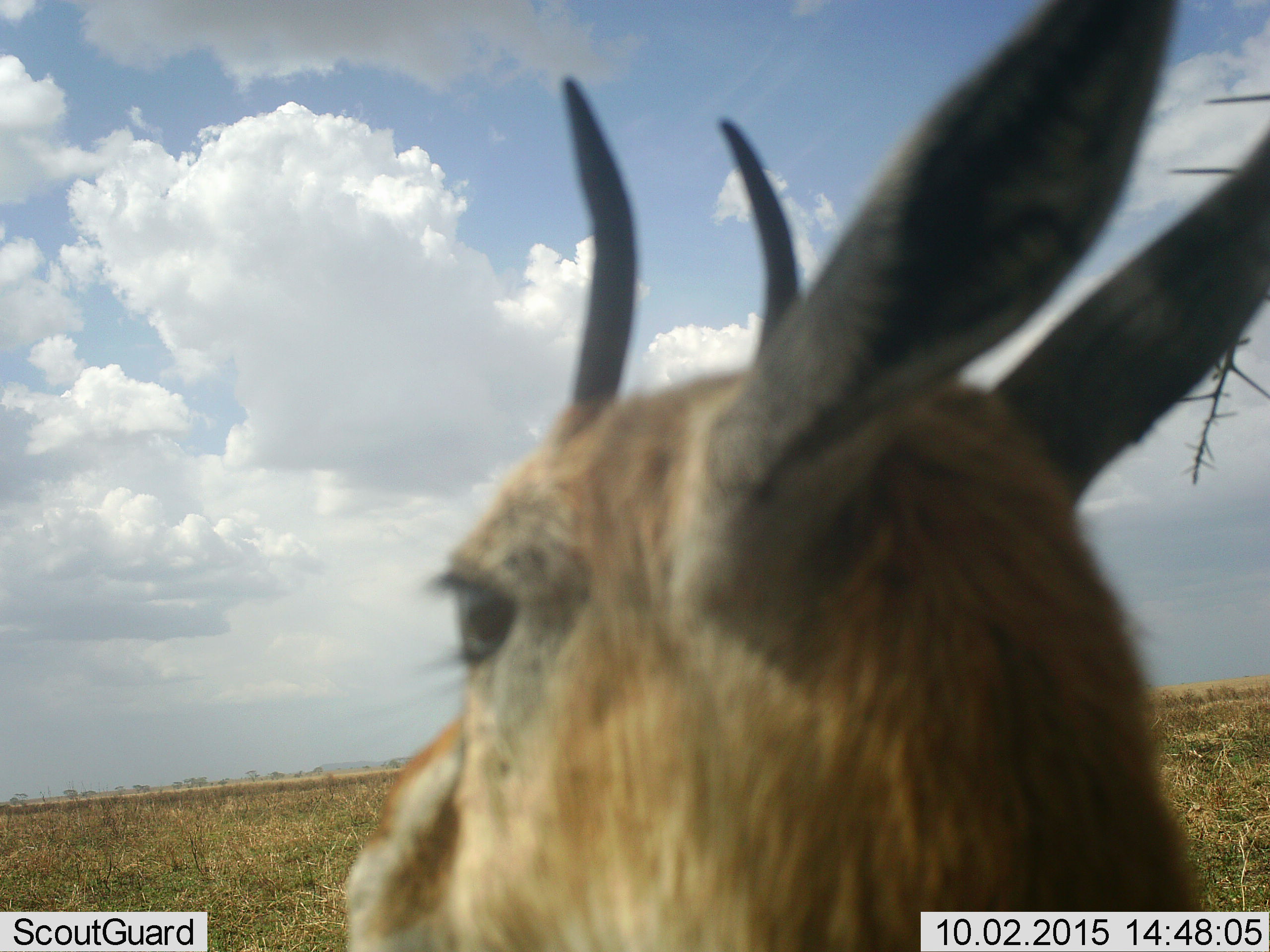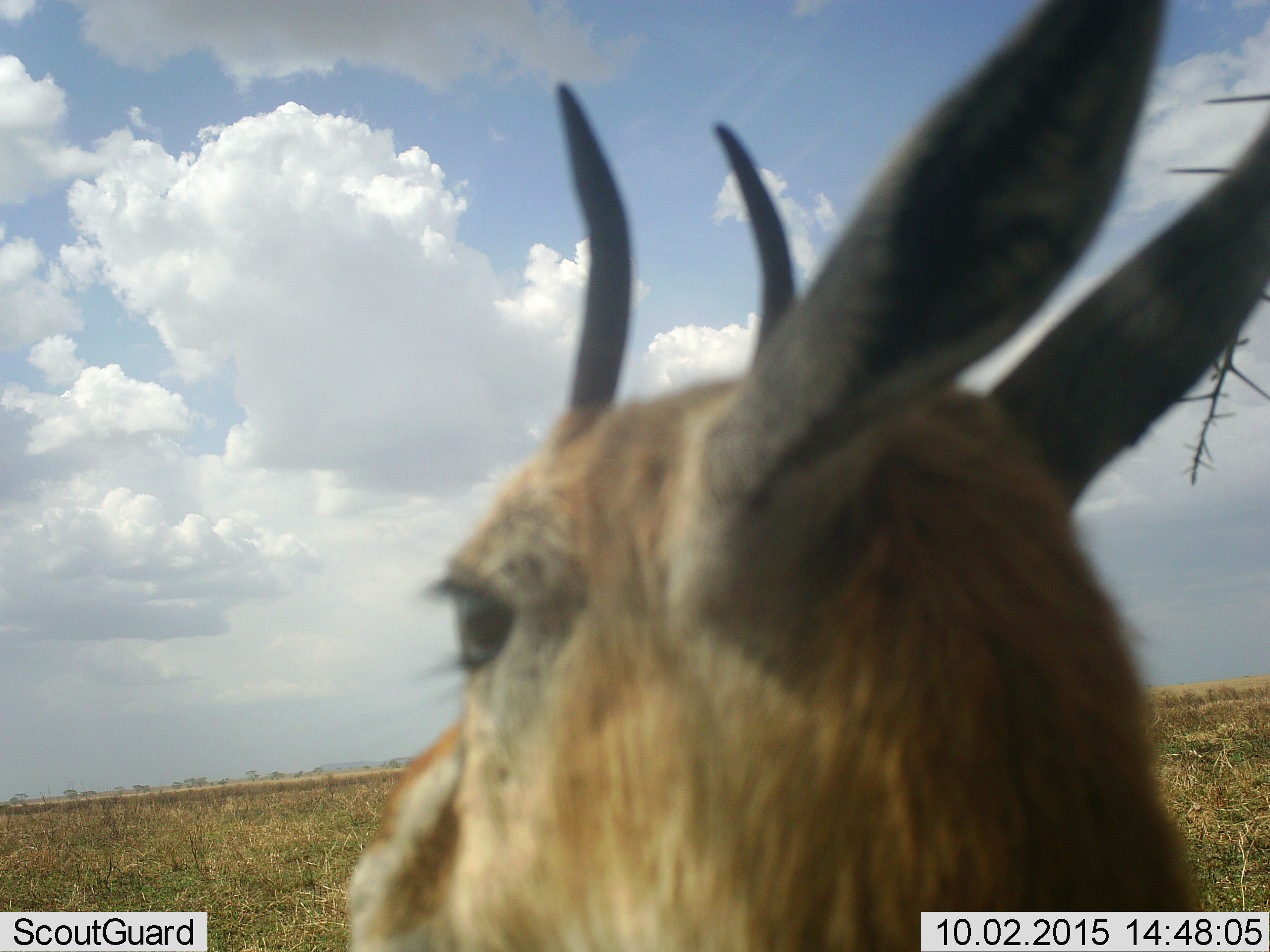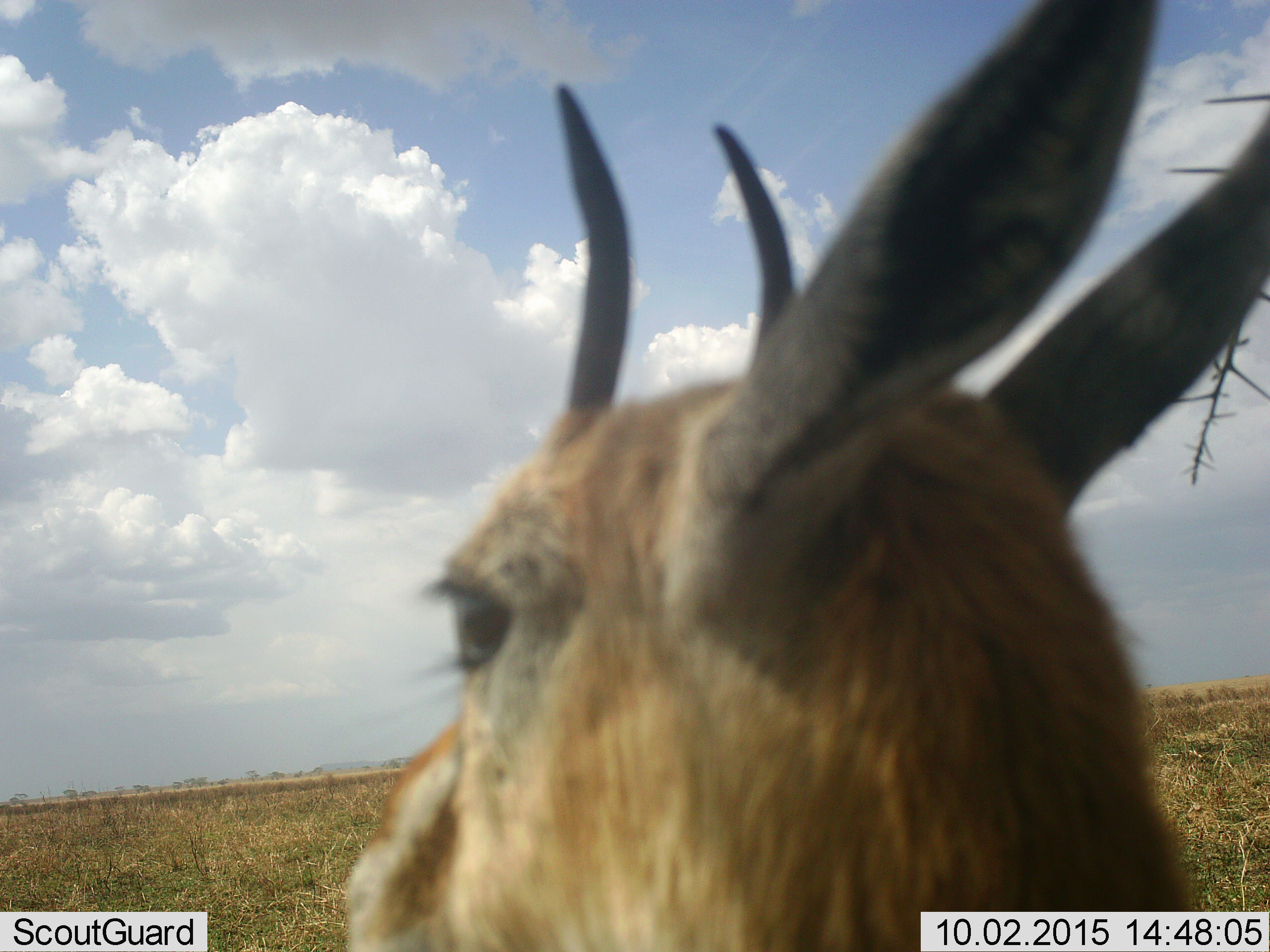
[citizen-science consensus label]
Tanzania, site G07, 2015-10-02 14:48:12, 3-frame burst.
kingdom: Animalia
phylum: Chordata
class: Mammalia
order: Artiodactyla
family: Bovidae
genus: Eudorcas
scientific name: Eudorcas thomsonii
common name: thomson's gazelle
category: gazellethomsons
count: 1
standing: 89%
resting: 0%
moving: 11%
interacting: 0%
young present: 0%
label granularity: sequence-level